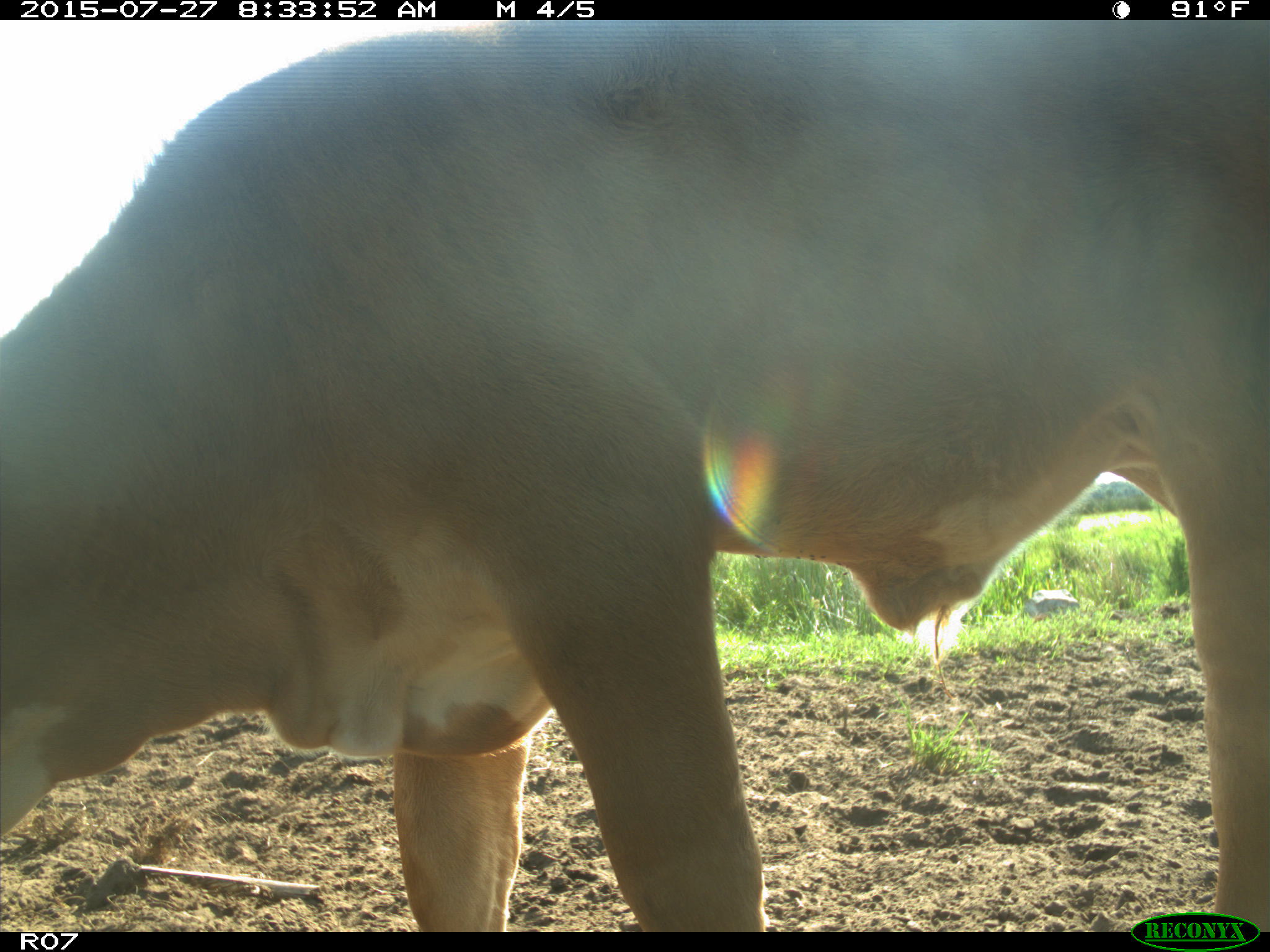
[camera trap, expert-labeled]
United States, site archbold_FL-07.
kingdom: Animalia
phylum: Chordata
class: Mammalia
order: Artiodactyla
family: Bovidae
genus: Bos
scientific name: Bos taurus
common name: domestic cow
Bos taurus (domestic cow).